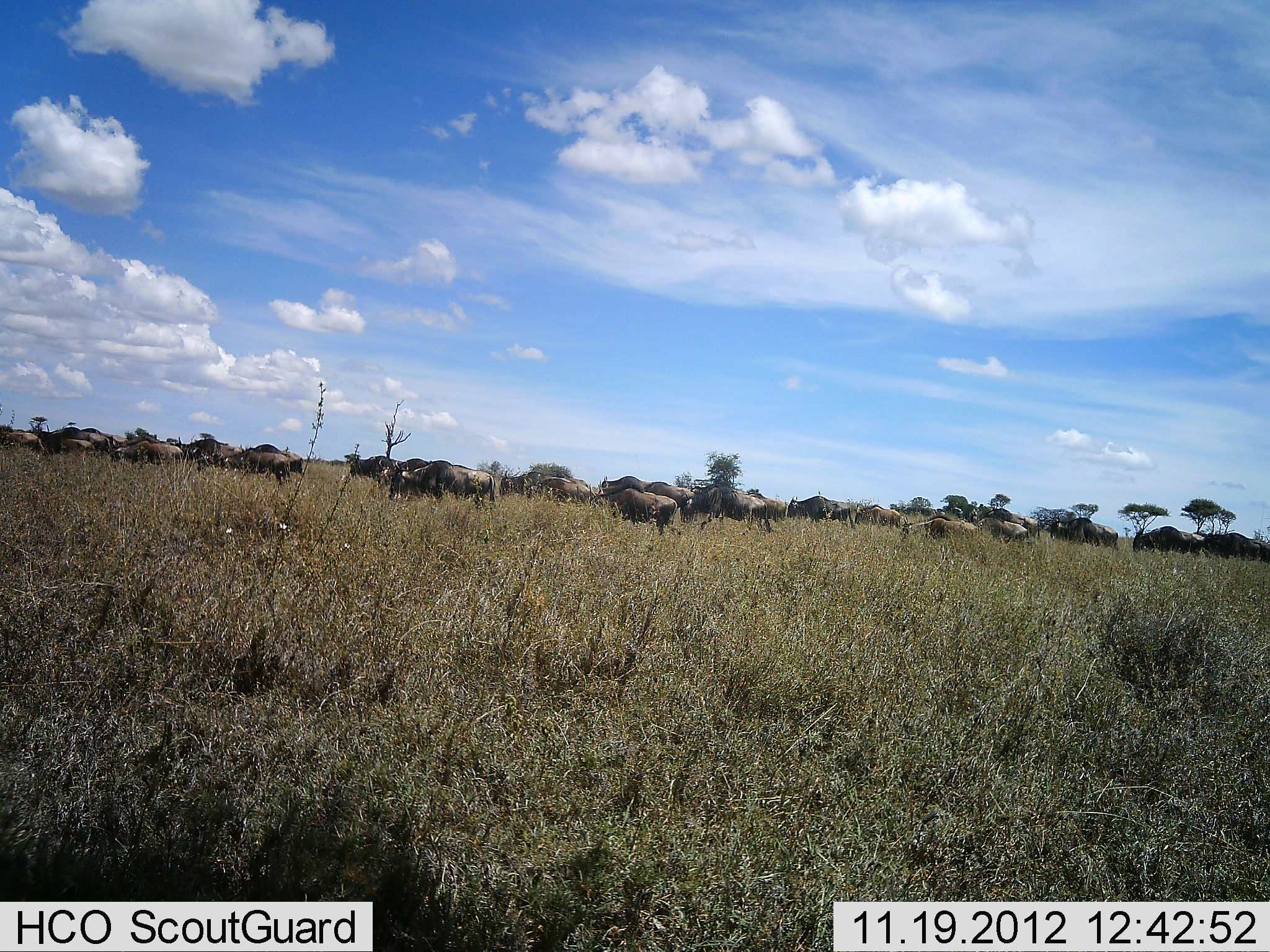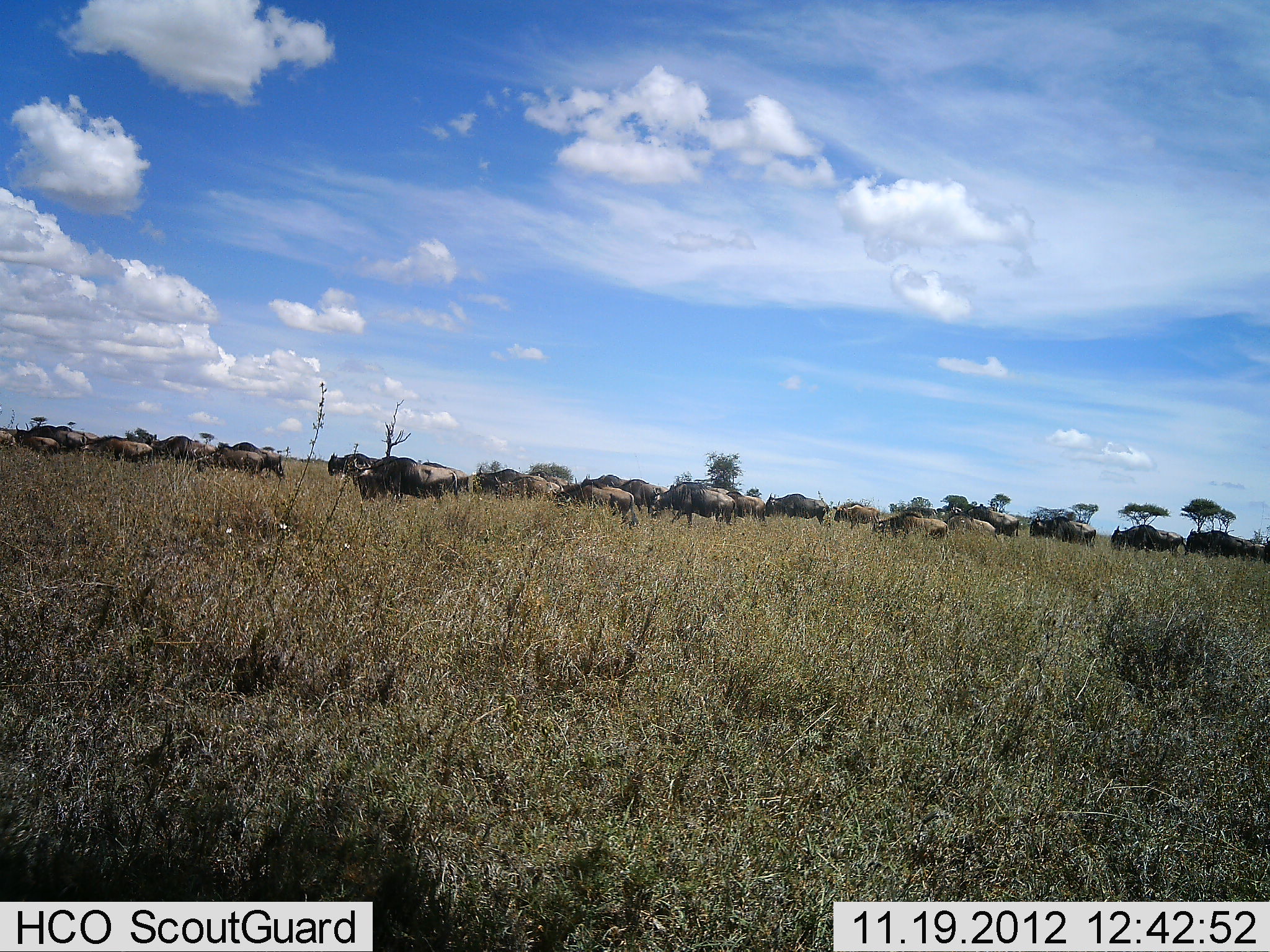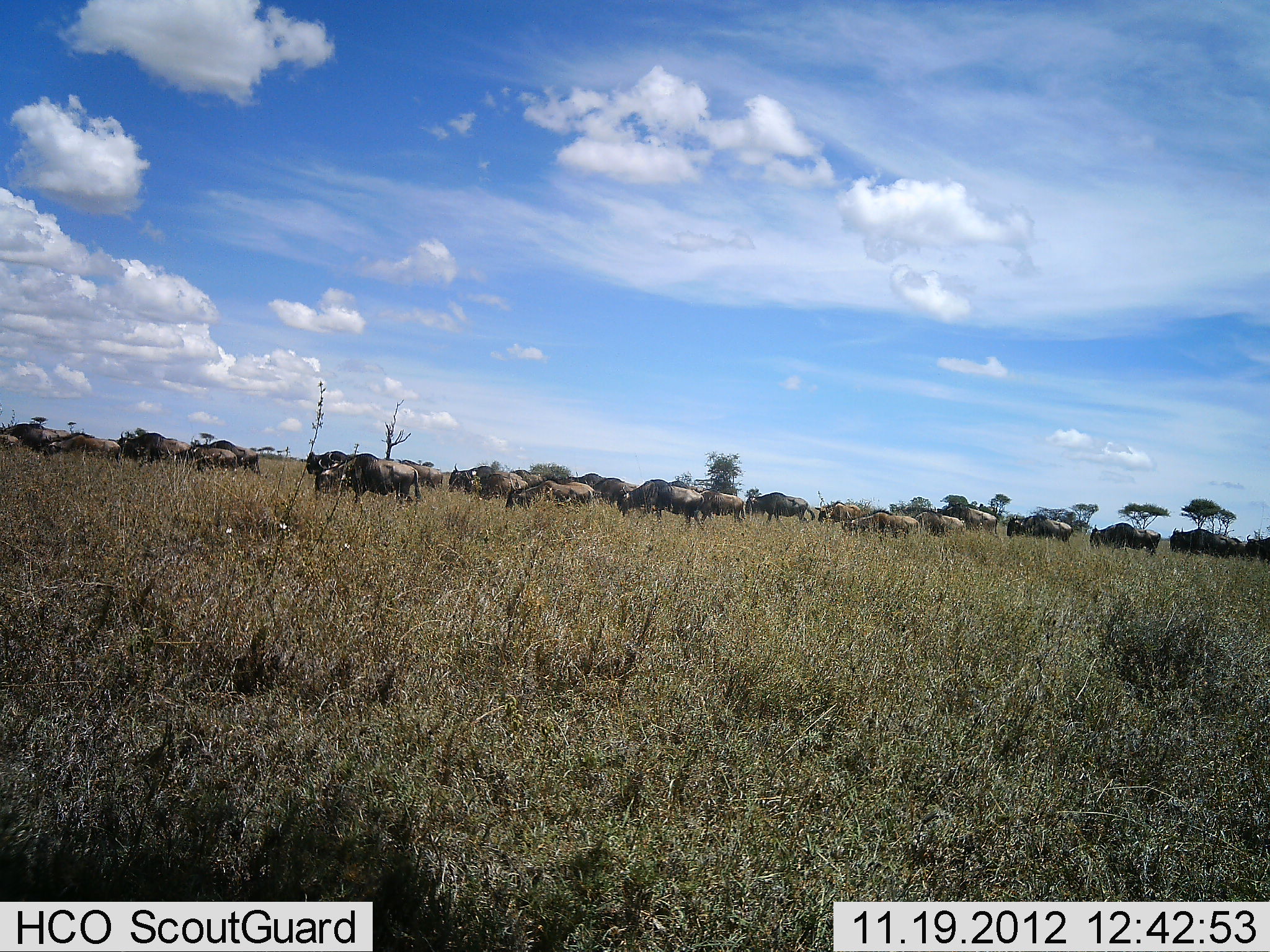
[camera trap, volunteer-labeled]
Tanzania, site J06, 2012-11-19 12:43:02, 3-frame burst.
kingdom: Animalia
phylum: Chordata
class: Mammalia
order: Artiodactyla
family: Bovidae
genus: Connochaetes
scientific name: Connochaetes taurinus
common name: blue wildebeest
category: wildebeest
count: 11-50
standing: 30%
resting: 0%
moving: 90%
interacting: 10%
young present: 0%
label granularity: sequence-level